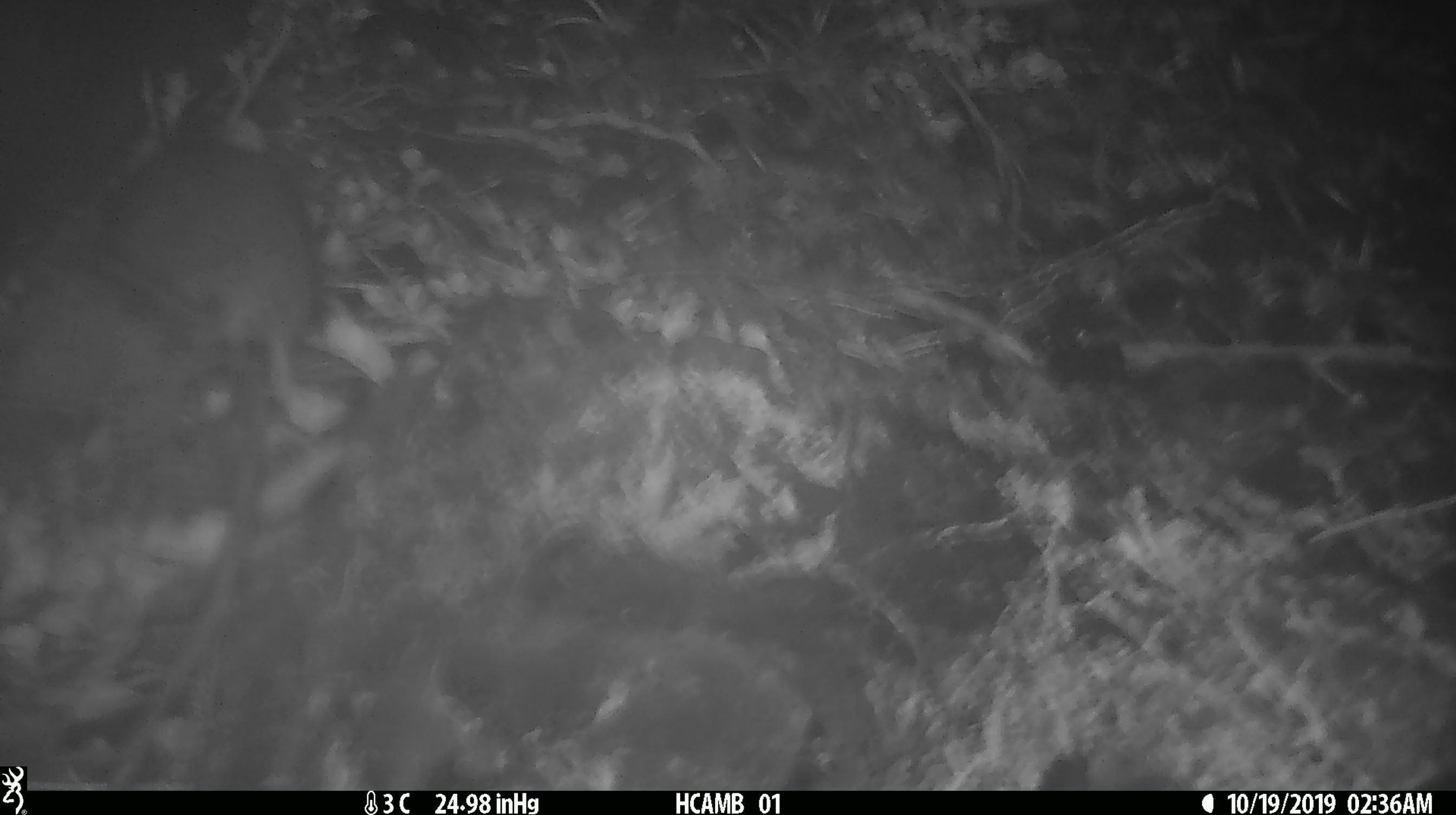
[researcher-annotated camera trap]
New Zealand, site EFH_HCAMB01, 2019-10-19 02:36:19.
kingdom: Animalia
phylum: Chordata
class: Mammalia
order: Rodentia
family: Muridae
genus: Mus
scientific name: Mus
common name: mouse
Mouse (Mus).